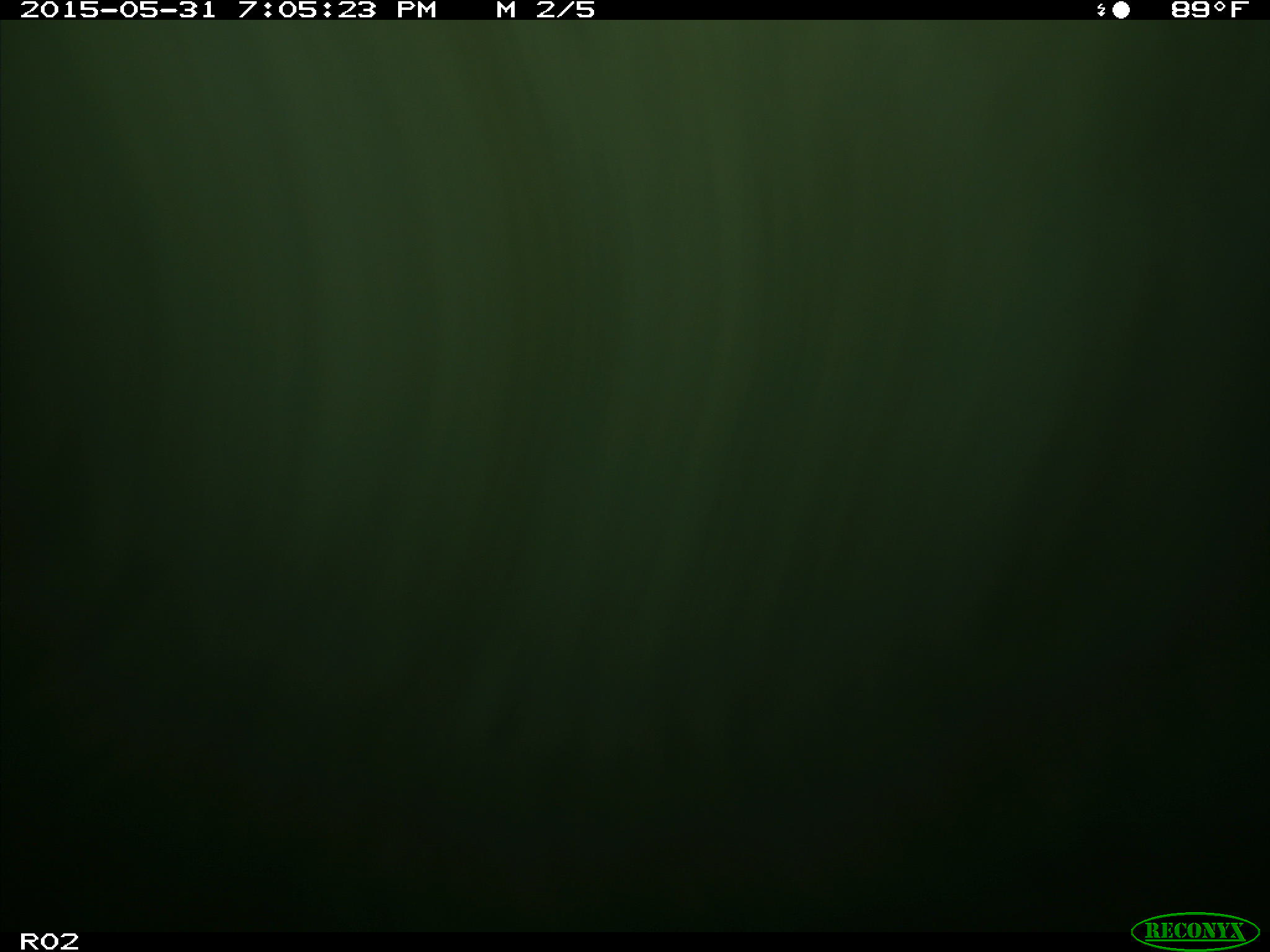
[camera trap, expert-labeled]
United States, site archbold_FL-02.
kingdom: Animalia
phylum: Chordata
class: Mammalia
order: Artiodactyla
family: Bovidae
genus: Bos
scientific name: Bos taurus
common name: domestic cow